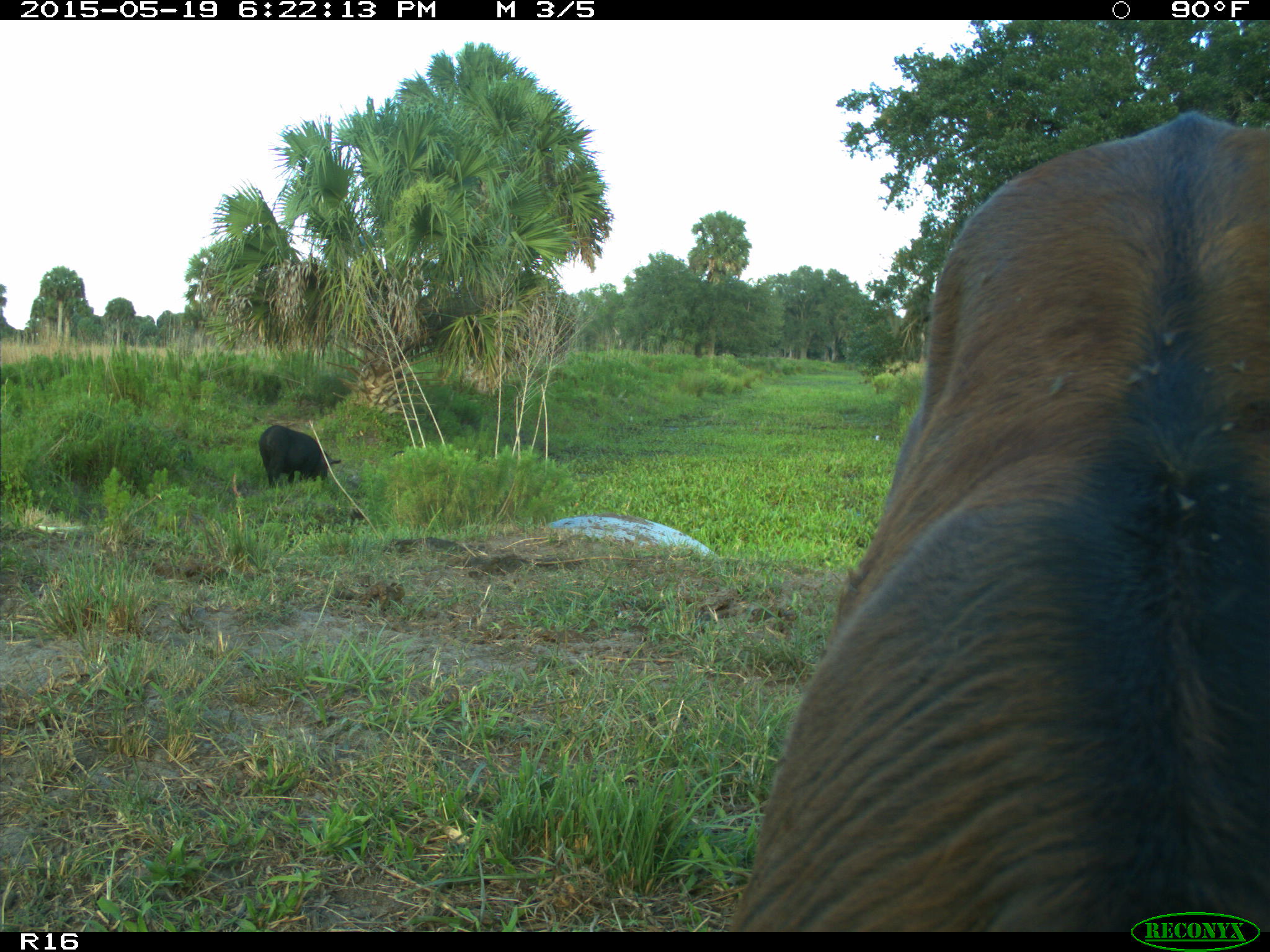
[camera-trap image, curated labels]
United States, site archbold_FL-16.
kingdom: Animalia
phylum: Chordata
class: Mammalia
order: Artiodactyla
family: Suidae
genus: Sus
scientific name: Sus scrofa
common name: wild boar